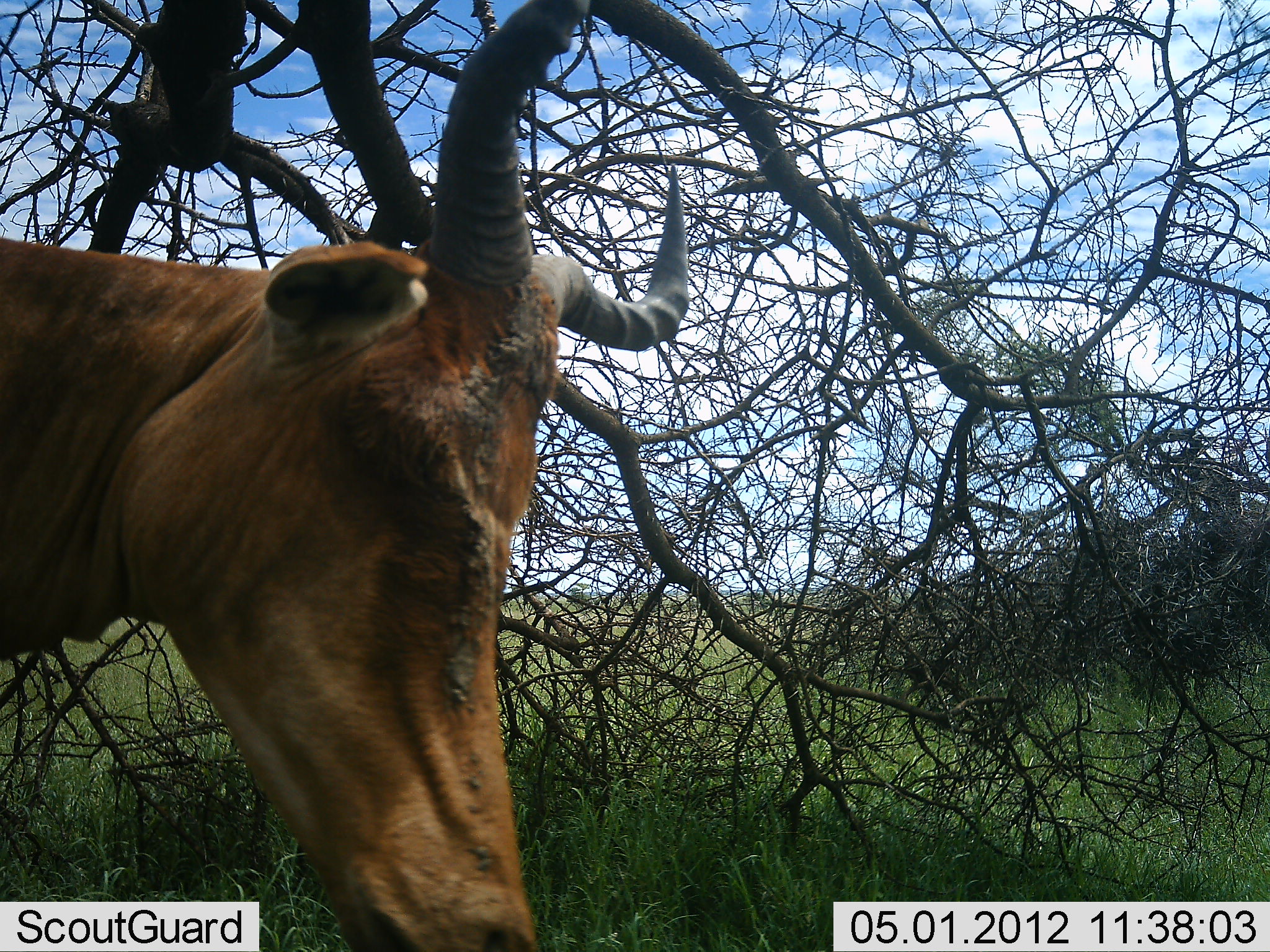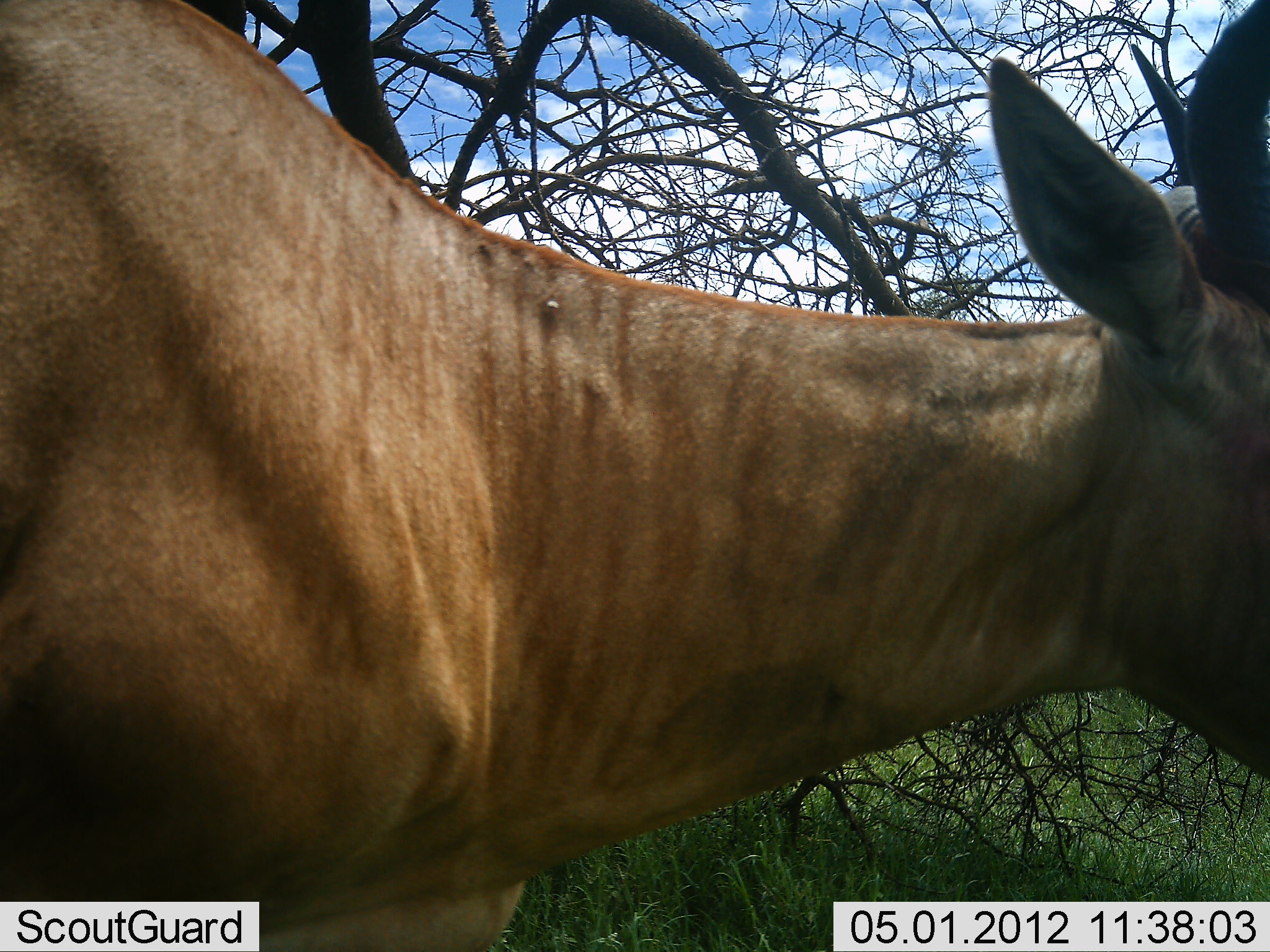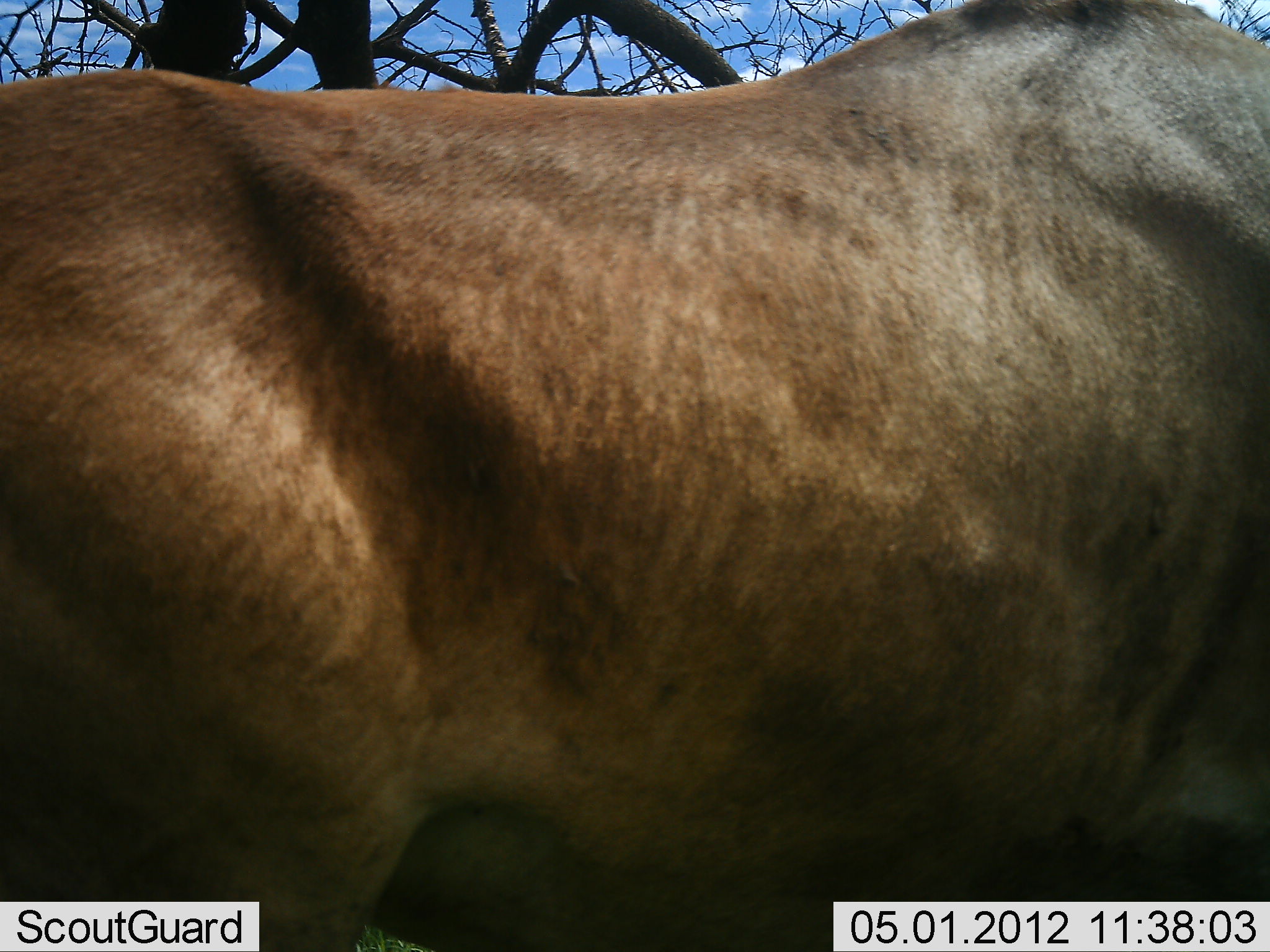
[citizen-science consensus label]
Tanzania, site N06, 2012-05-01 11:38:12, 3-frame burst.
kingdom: Animalia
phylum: Chordata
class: Mammalia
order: Artiodactyla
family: Bovidae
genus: Alcelaphus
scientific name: Alcelaphus buselaphus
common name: hartebeest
Hartebeest (Alcelaphus buselaphus), count 1. Behavior (volunteer vote fractions): standing 17%, resting 0%, moving 89%, interacting 0%. Young present (vote fraction): 0%. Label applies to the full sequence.